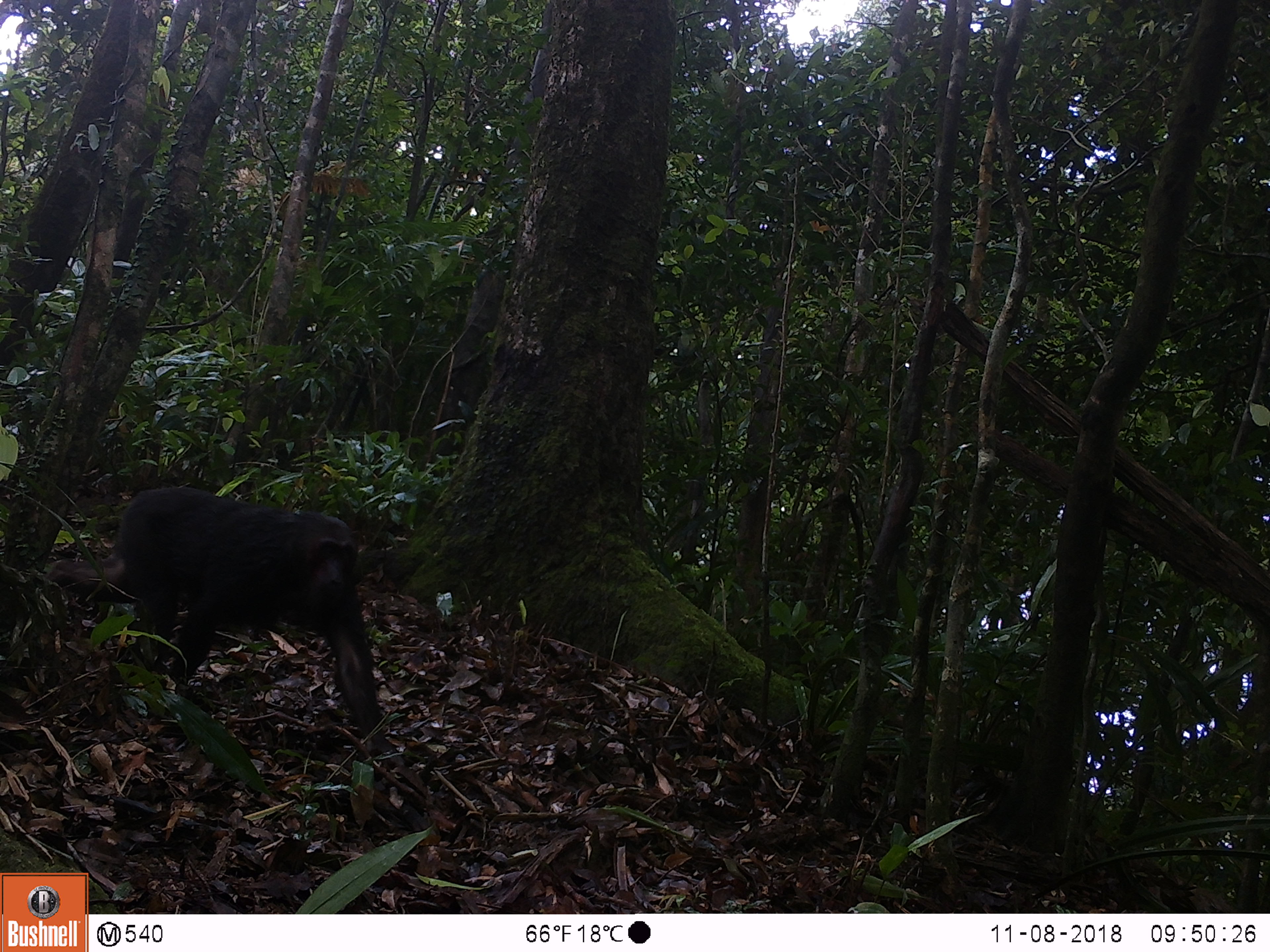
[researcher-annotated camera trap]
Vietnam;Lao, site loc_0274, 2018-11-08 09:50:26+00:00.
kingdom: Animalia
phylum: Chordata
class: Mammalia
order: Primates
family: Cercopithecidae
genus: Macaca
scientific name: Macaca arctoides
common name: stump-tailed macaque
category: stump tailed macaque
Stump tailed macaque (stump-tailed macaque) (Macaca arctoides). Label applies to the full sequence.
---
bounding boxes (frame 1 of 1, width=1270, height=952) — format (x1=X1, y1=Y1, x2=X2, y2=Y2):
stump tailed macaque: (x1=44, y1=487, x2=404, y2=765)